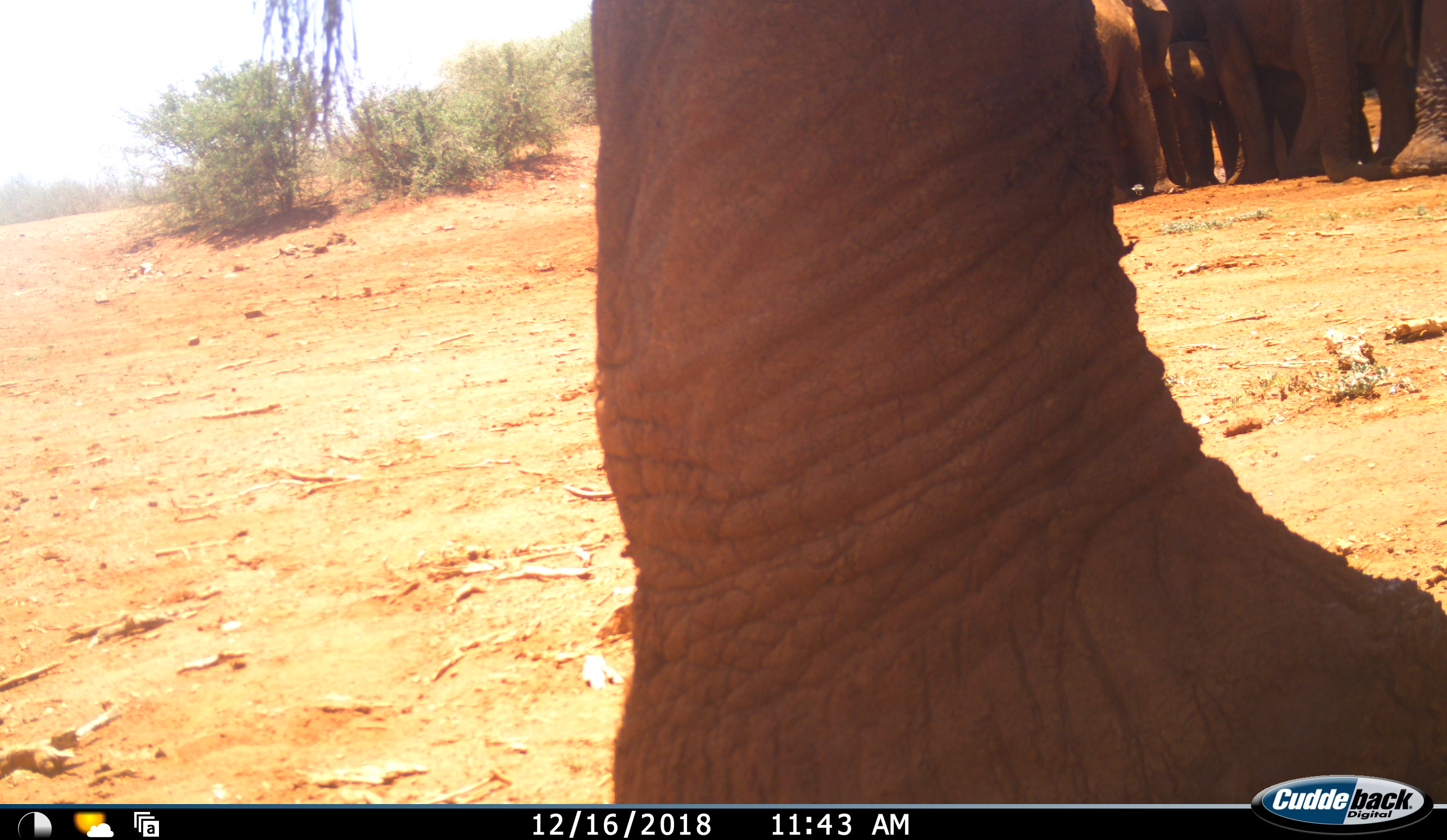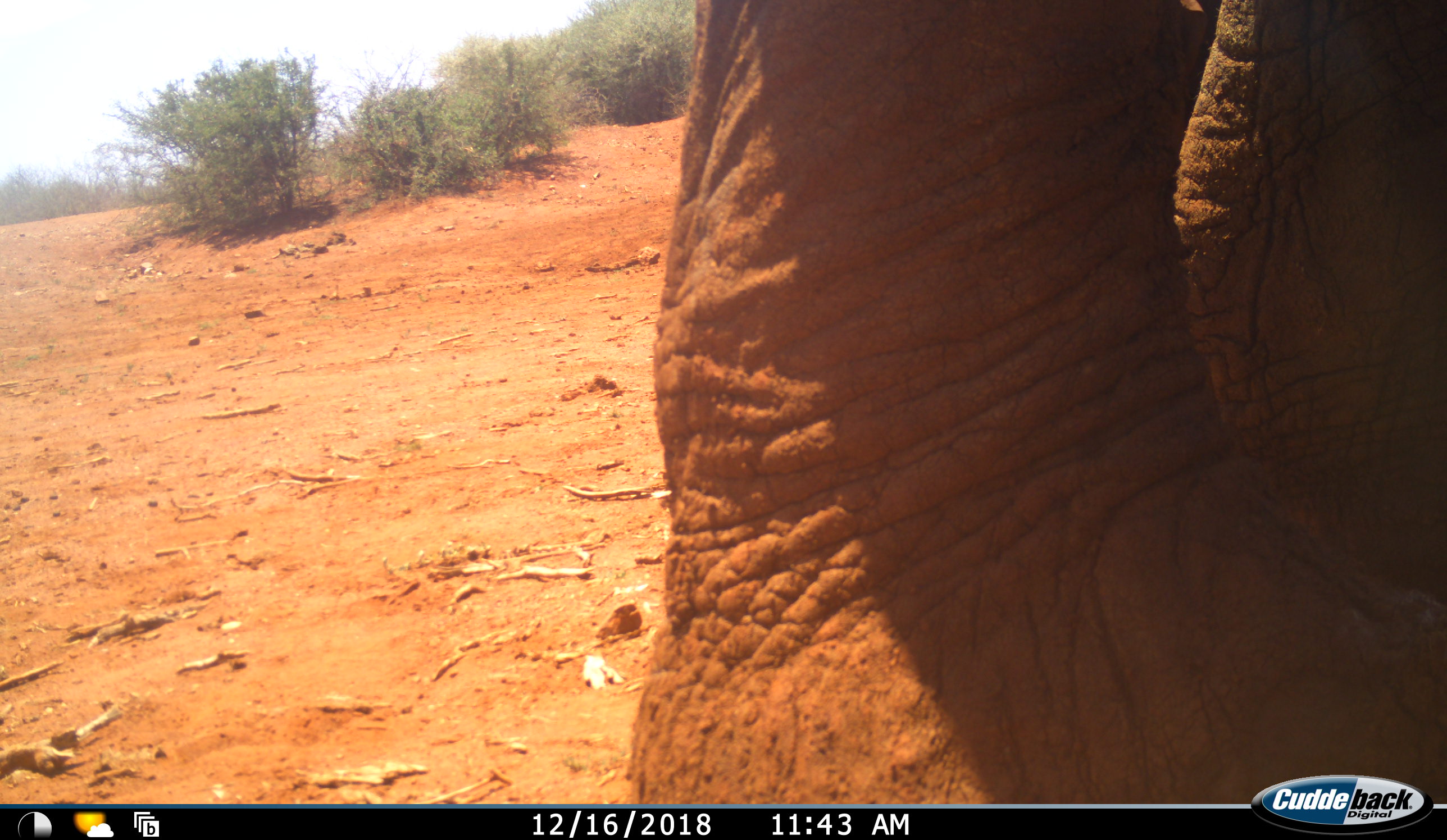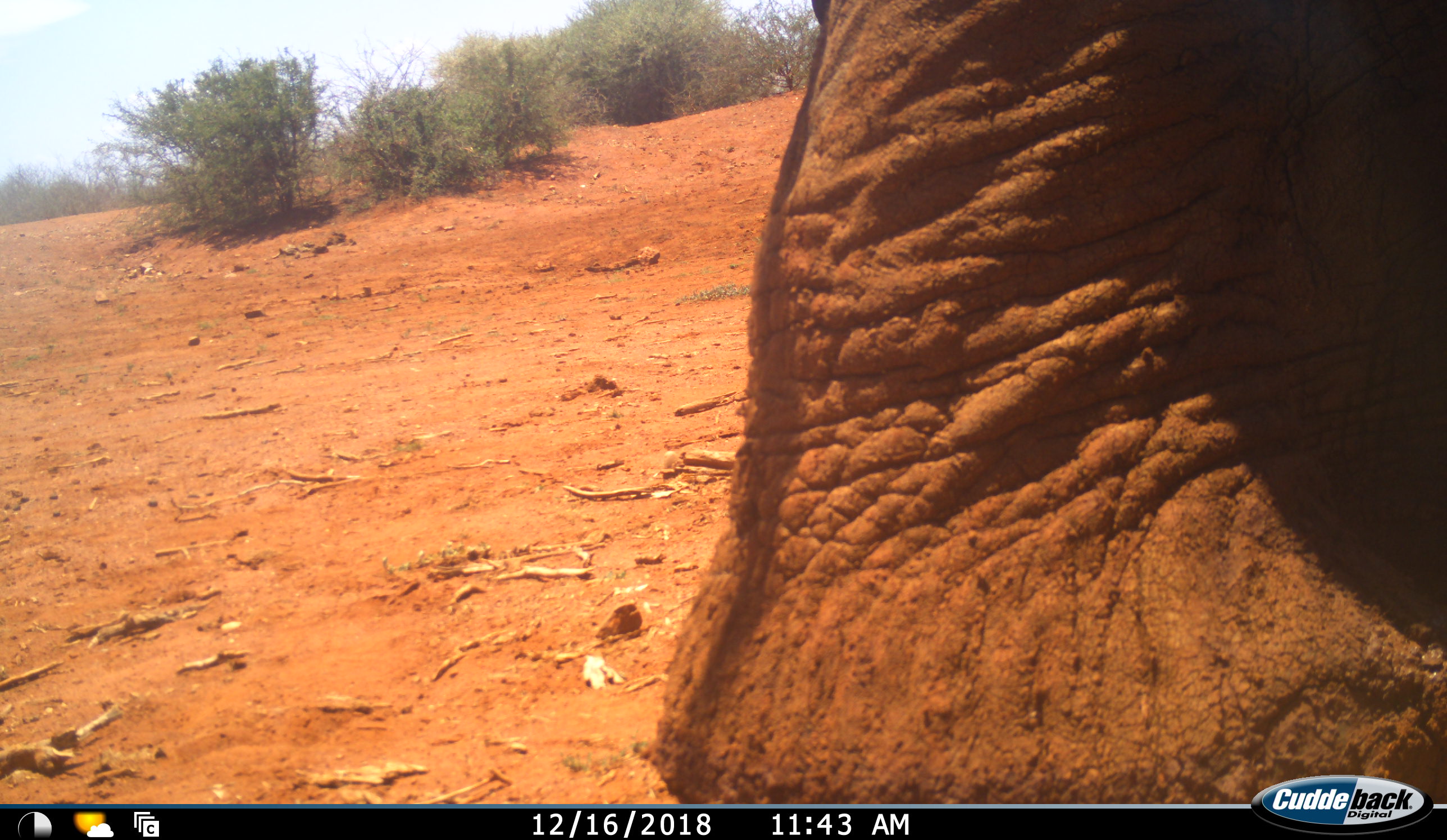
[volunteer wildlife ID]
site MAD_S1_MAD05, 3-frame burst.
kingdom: Animalia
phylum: Chordata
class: Mammalia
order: Proboscidea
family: Elephantidae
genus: Loxodonta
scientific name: Loxodonta africana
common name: african bush elephant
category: elephant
Elephant (african bush elephant) (Loxodonta africana), count 5. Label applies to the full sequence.